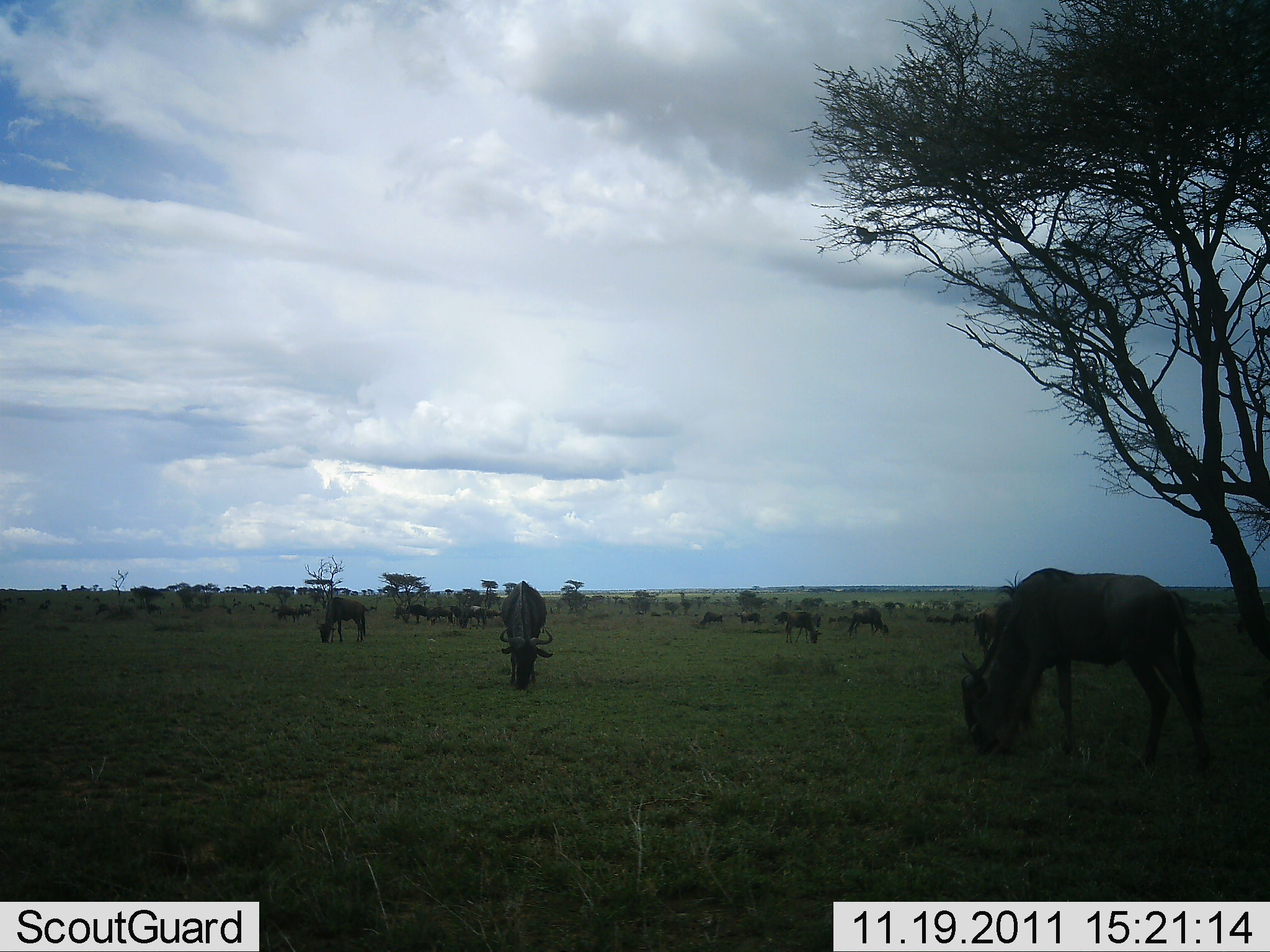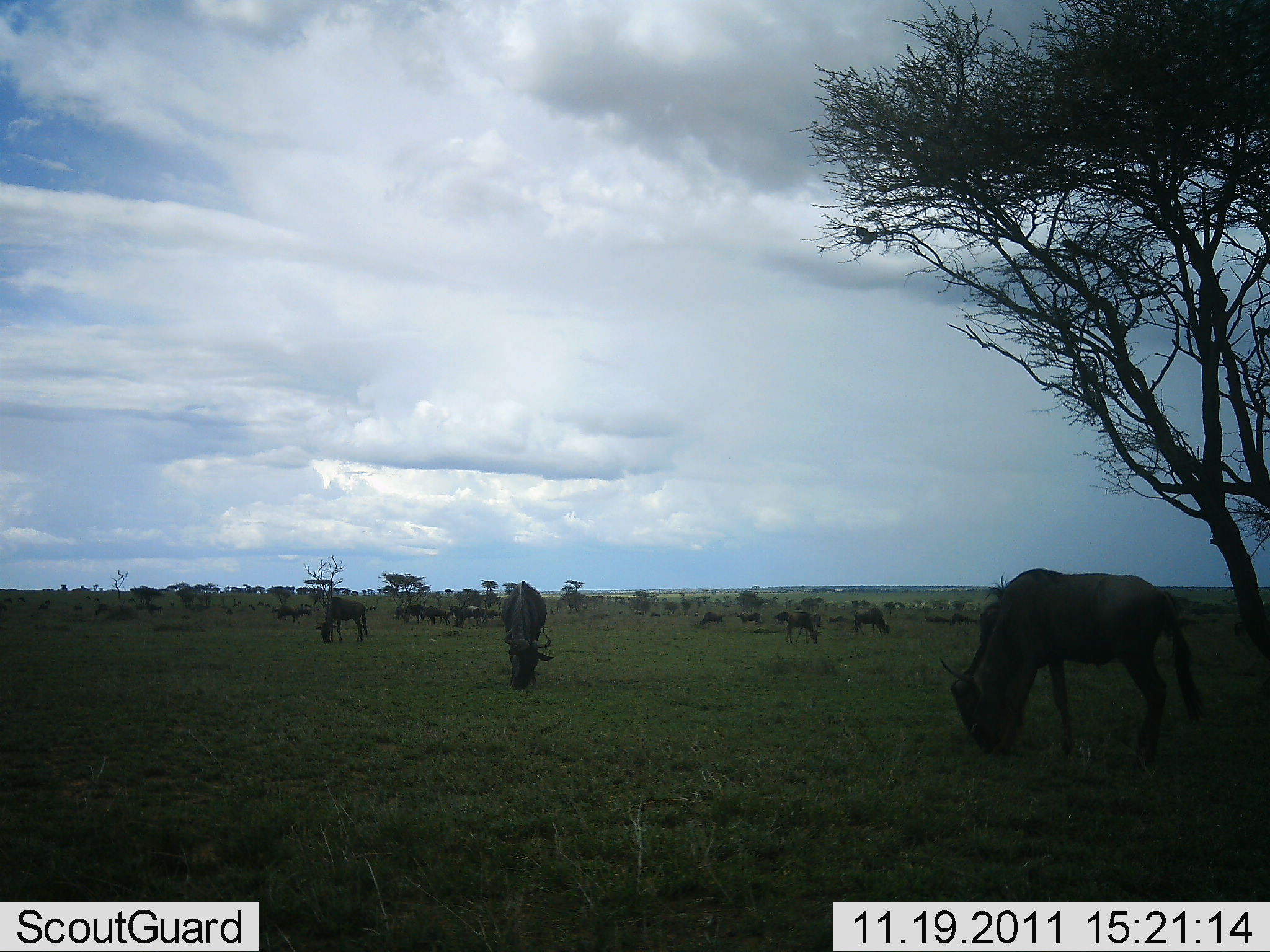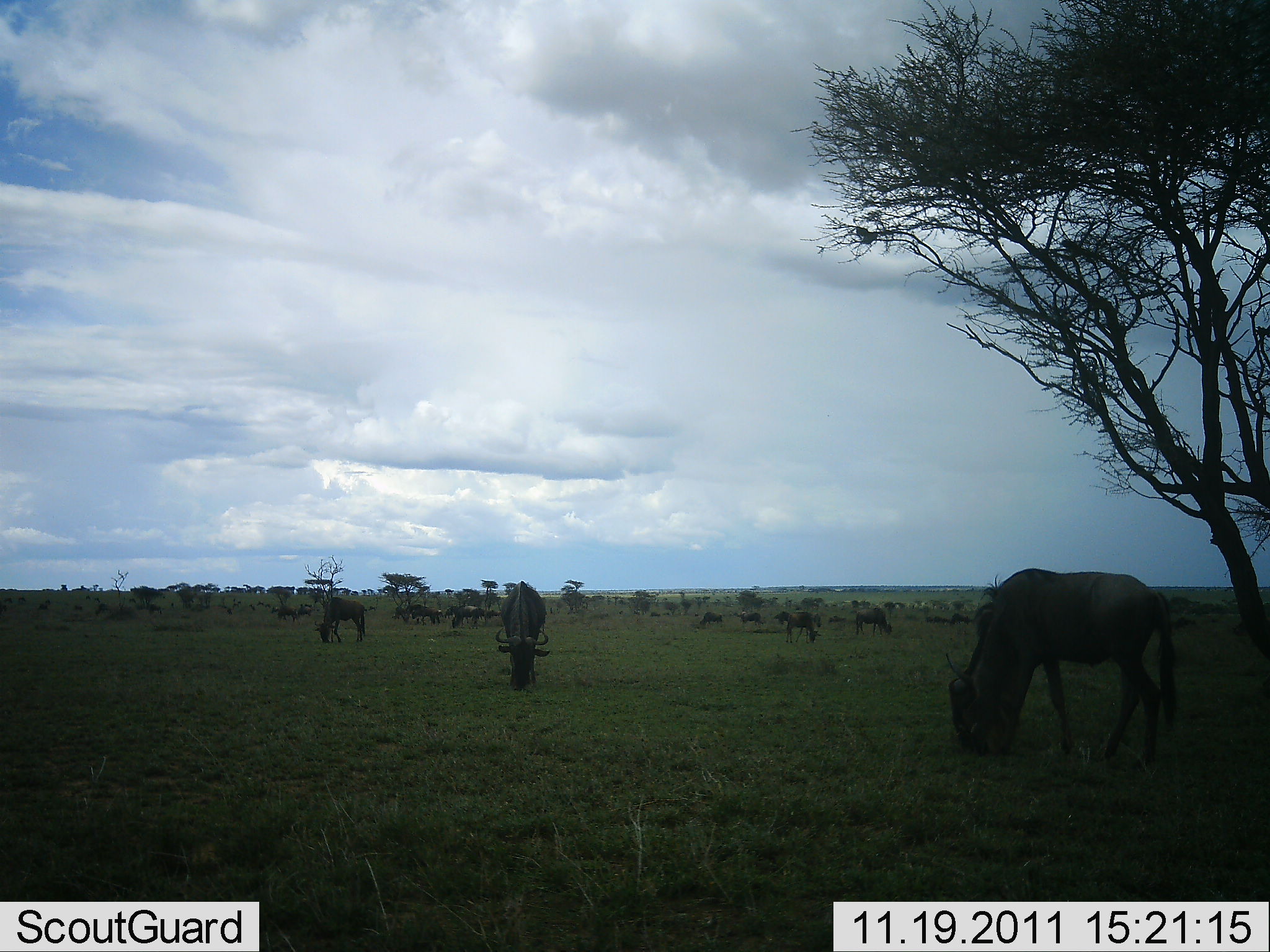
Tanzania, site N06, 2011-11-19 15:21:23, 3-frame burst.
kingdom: Animalia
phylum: Chordata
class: Mammalia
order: Artiodactyla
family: Bovidae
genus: Connochaetes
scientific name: Connochaetes taurinus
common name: blue wildebeest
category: wildebeest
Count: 11-50.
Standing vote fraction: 42%.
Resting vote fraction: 8%.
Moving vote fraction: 17%.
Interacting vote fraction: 8%.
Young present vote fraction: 0%.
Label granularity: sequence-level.